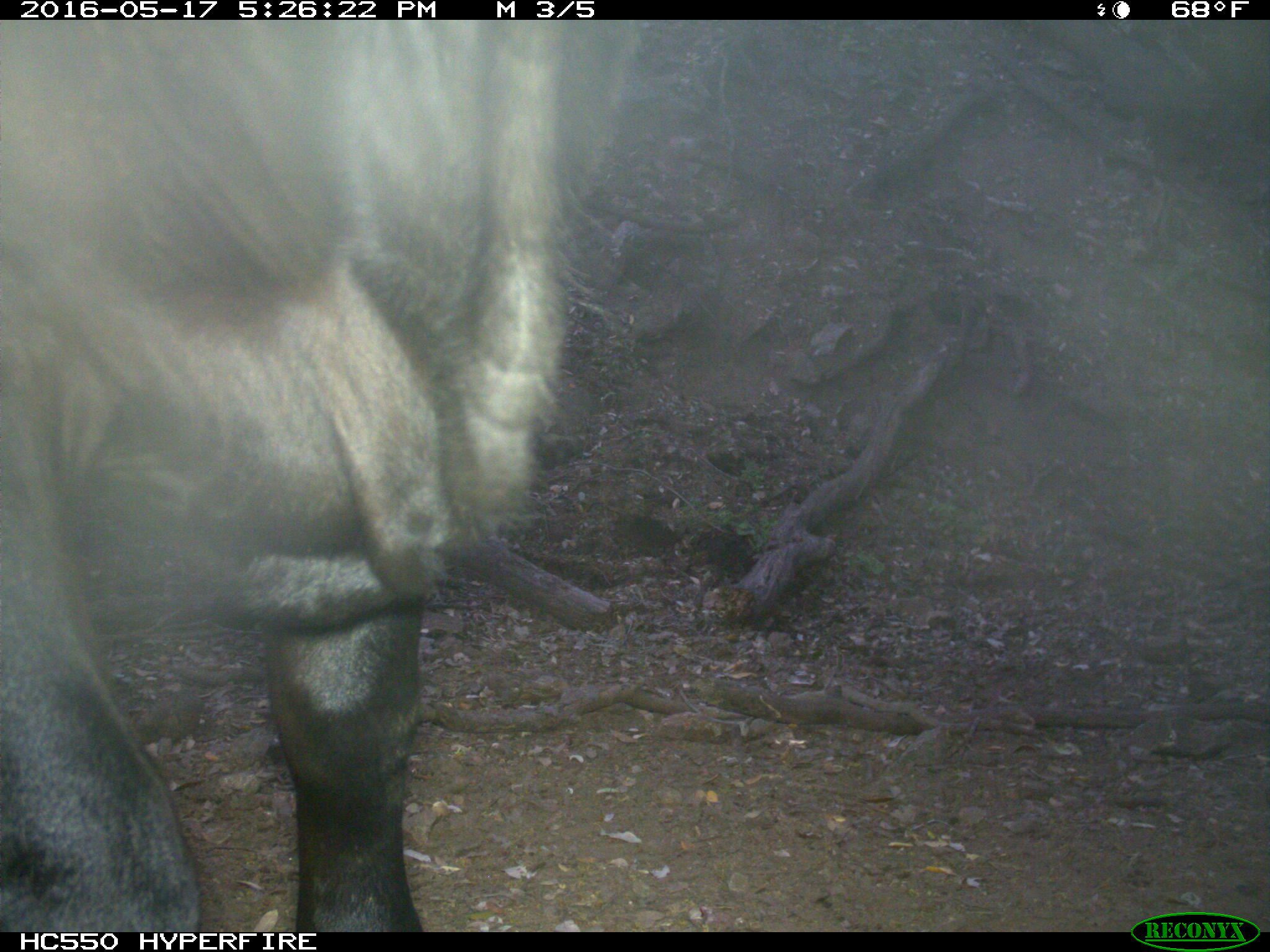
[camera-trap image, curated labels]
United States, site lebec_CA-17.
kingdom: Animalia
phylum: Chordata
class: Mammalia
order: Artiodactyla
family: Bovidae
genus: Bos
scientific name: Bos taurus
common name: domestic cow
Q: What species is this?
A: Bos taurus (domestic cow).